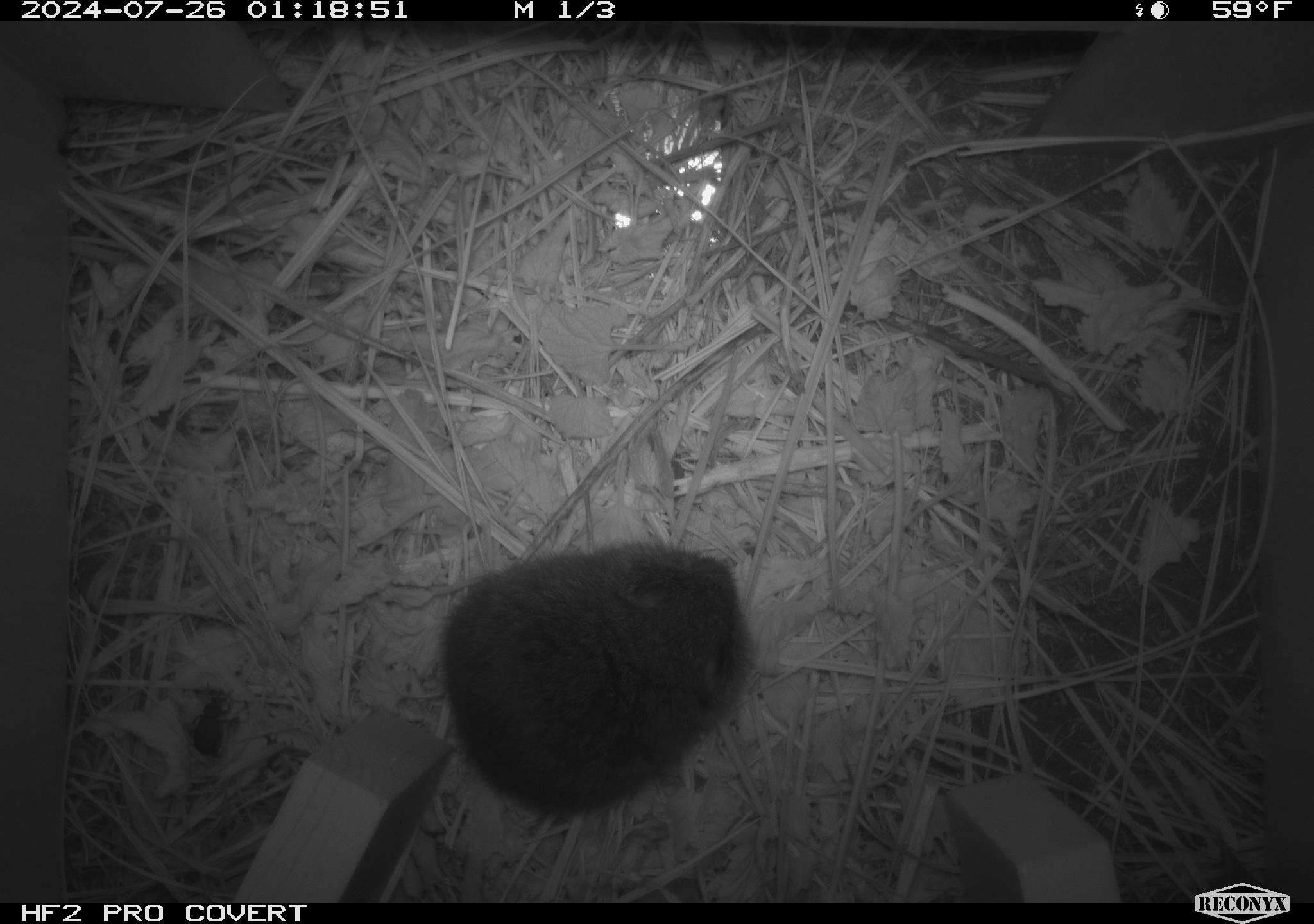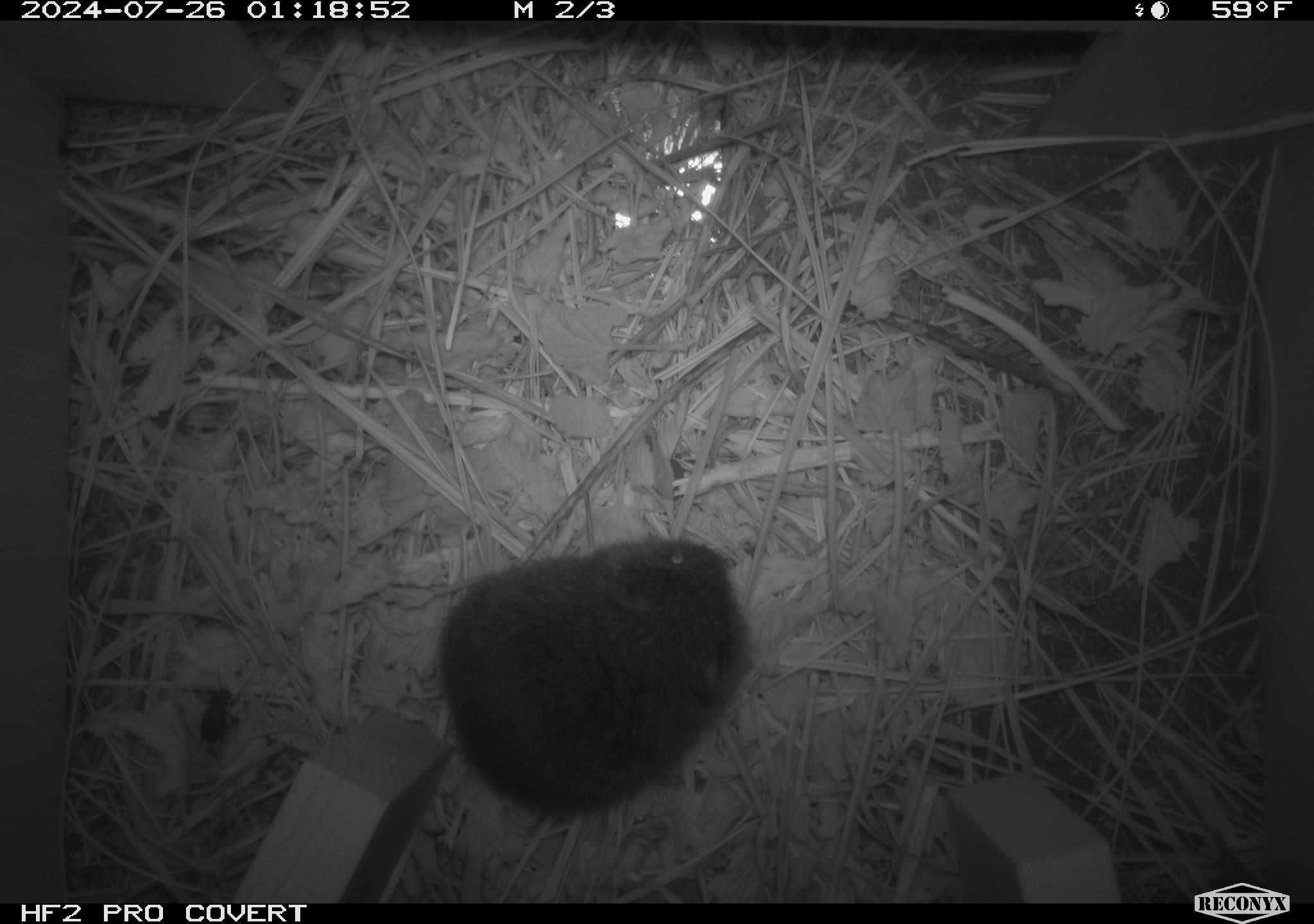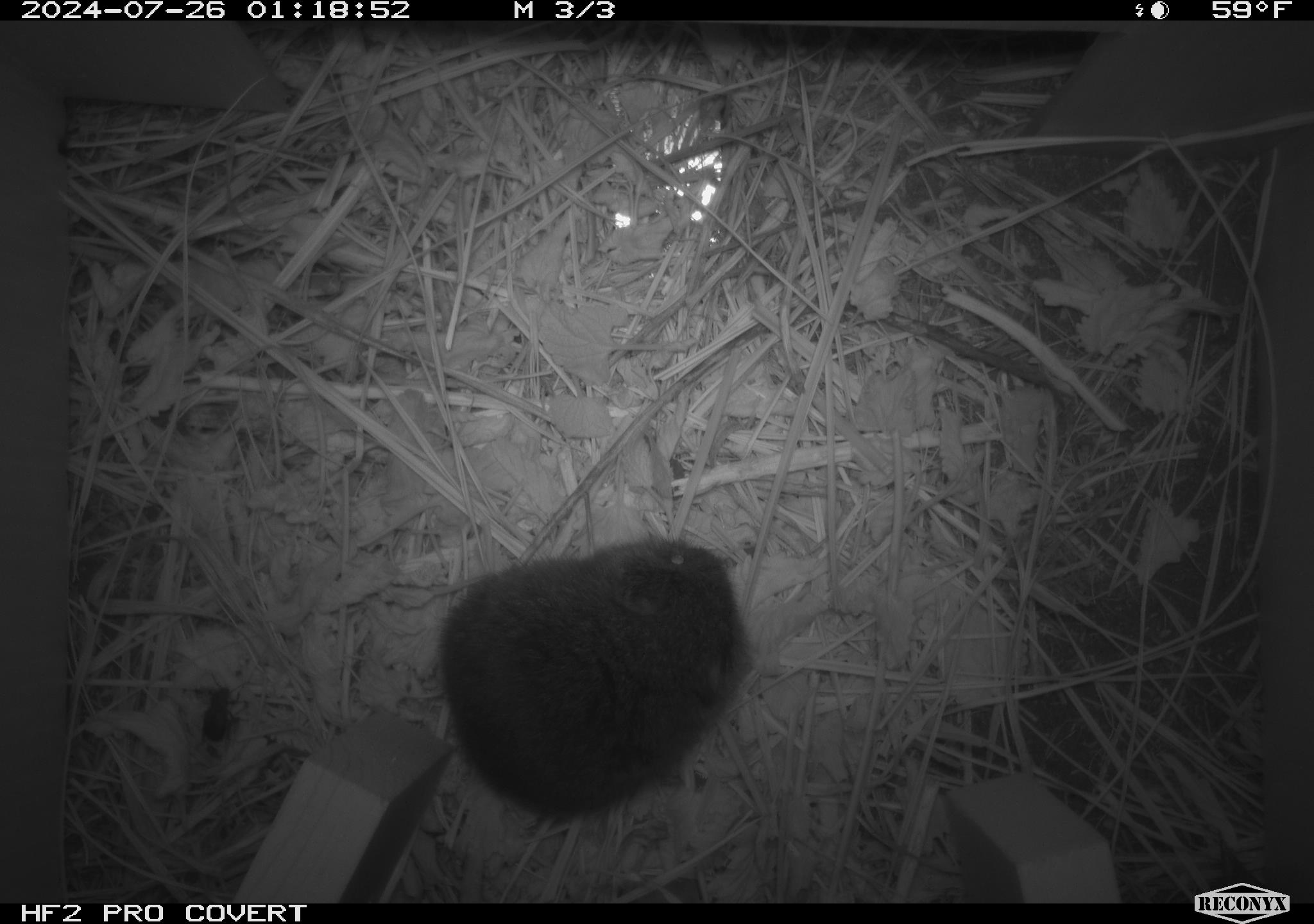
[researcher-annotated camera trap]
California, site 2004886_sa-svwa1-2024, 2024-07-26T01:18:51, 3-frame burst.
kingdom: Animalia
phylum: Chordata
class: Mammalia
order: Rodentia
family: Cricetidae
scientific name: Arvicolinae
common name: voles, lemmings, and muskrats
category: arvicolinae subfamily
Arvicolinae subfamily (voles, lemmings, and muskrats) (Arvicolinae).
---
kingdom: Animalia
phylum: Arthropoda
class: Insecta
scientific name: Insecta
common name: insect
Insect (Insecta).